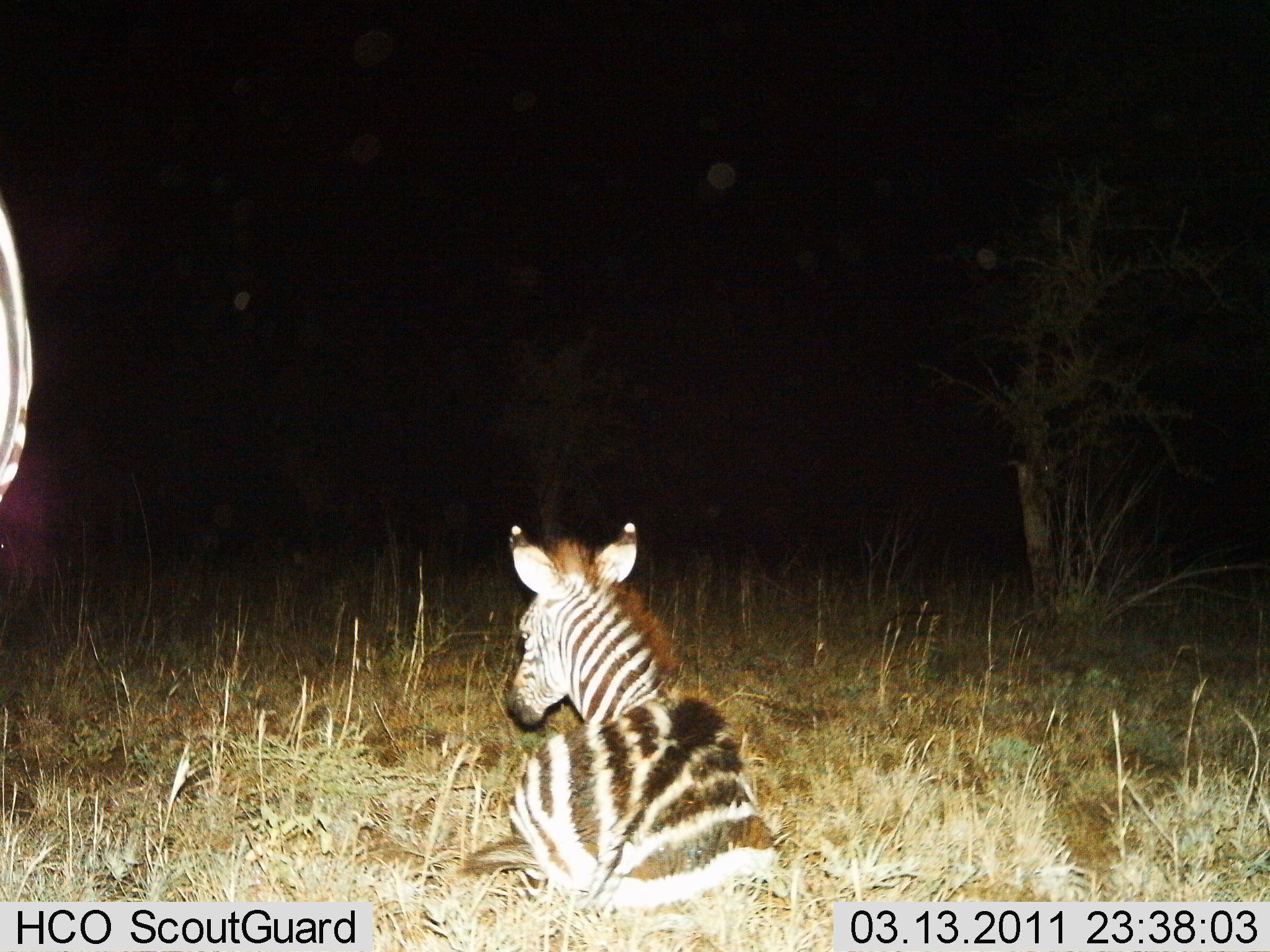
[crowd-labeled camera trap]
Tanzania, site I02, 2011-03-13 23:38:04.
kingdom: Animalia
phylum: Chordata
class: Mammalia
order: Perissodactyla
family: Equidae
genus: Equus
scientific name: Equus quagga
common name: plains zebra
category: zebra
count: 2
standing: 67%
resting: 92%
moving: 0%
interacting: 0%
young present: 58%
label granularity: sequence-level